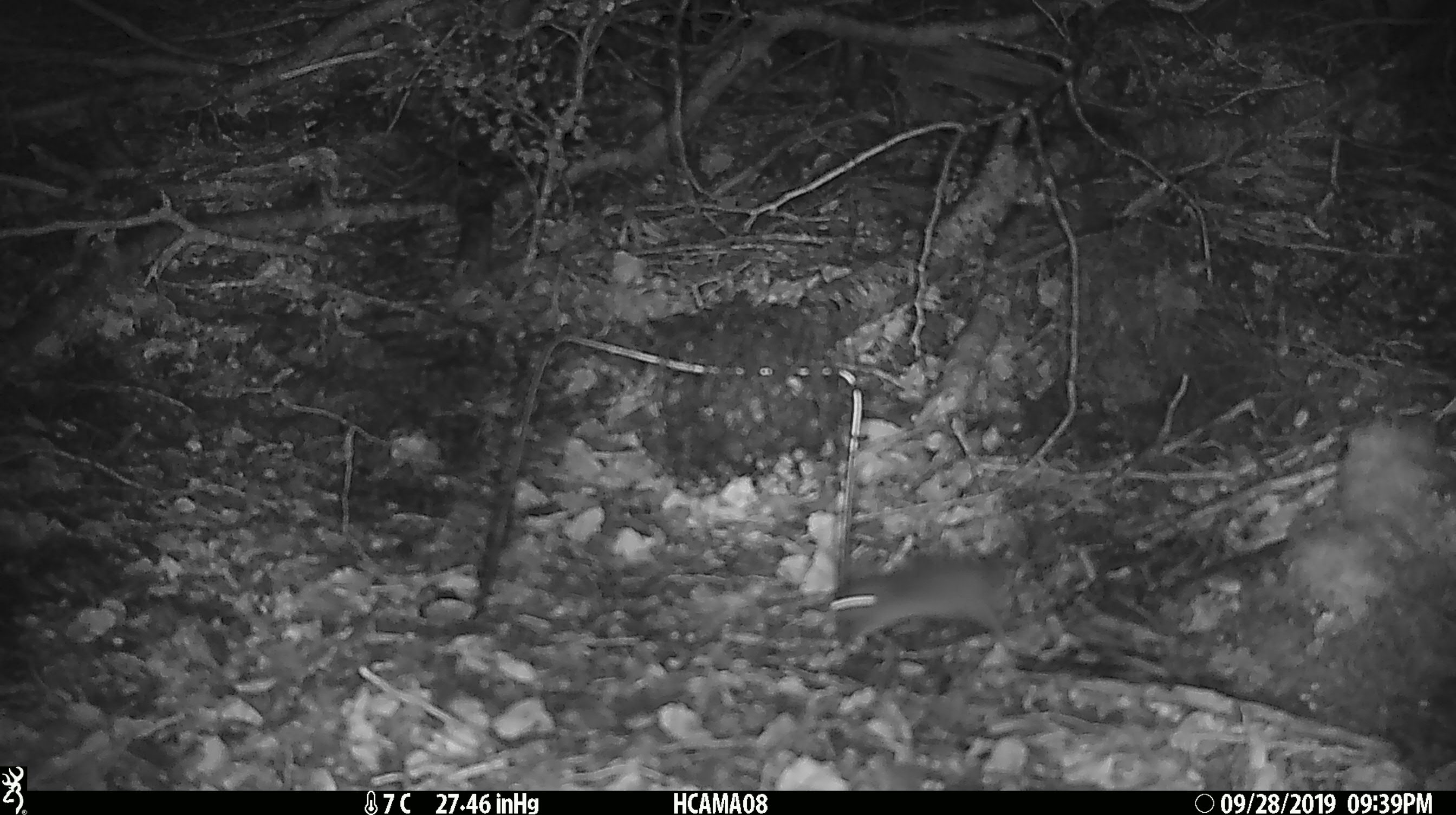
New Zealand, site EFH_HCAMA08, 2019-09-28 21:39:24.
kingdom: Animalia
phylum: Chordata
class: Mammalia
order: Rodentia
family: Muridae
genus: Mus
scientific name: Mus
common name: mouse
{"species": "mouse (Mus)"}